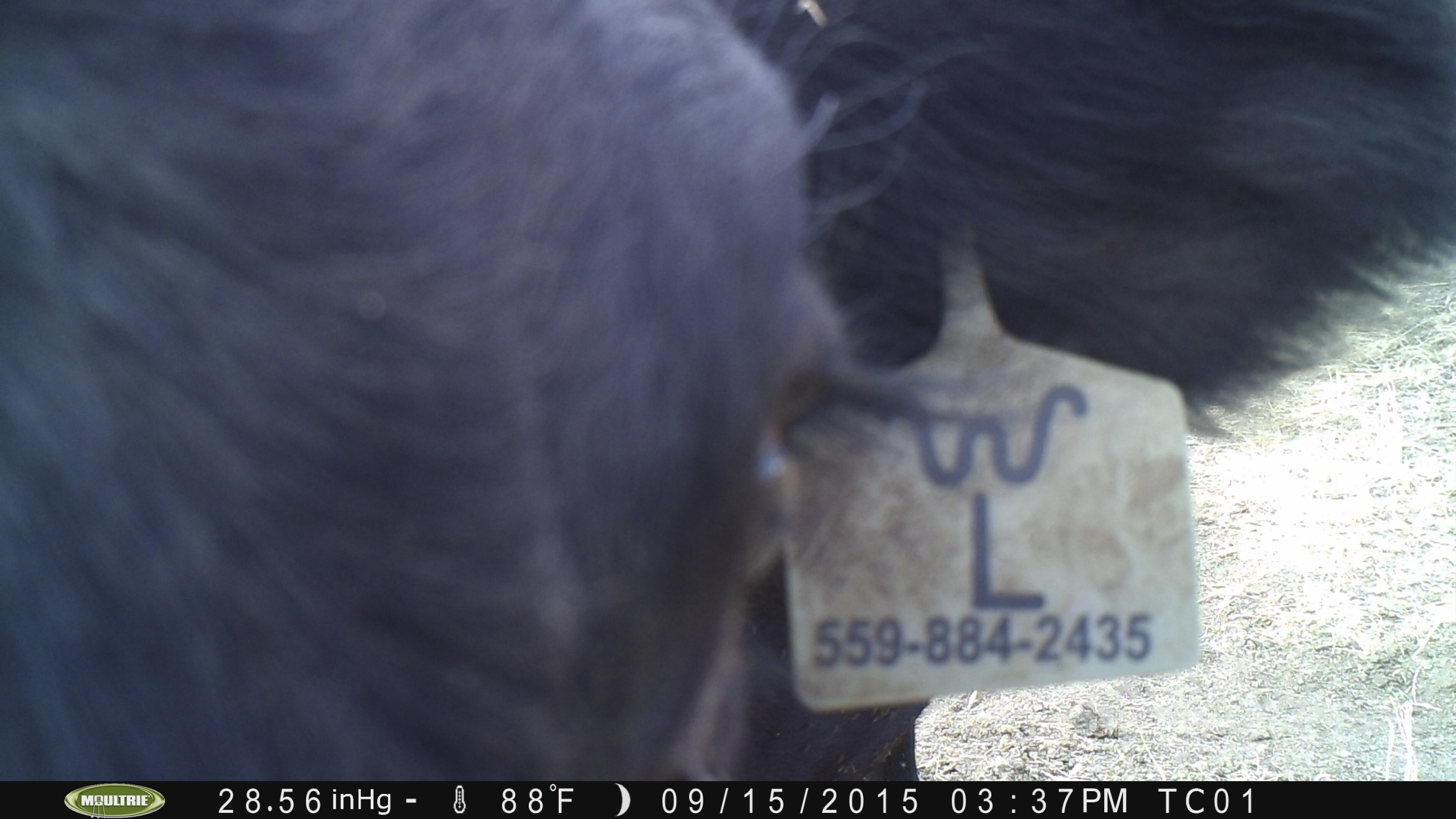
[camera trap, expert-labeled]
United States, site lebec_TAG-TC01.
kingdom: Animalia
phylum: Chordata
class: Mammalia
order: Artiodactyla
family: Bovidae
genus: Bos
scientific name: Bos taurus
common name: domestic cow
Bos taurus (domestic cow).